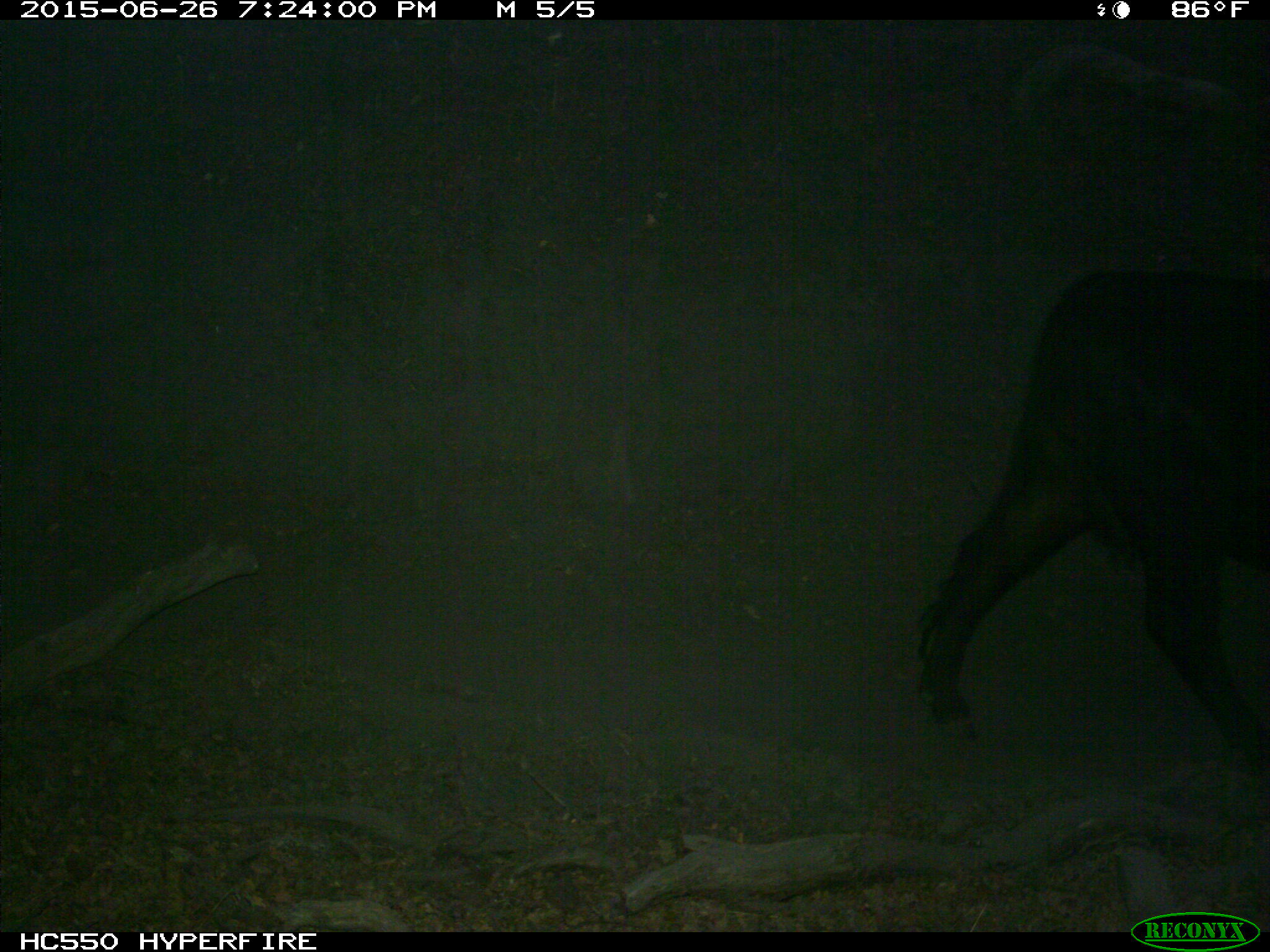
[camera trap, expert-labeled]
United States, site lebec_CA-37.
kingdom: Animalia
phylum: Chordata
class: Mammalia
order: Artiodactyla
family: Bovidae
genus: Bos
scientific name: Bos taurus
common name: domestic cow